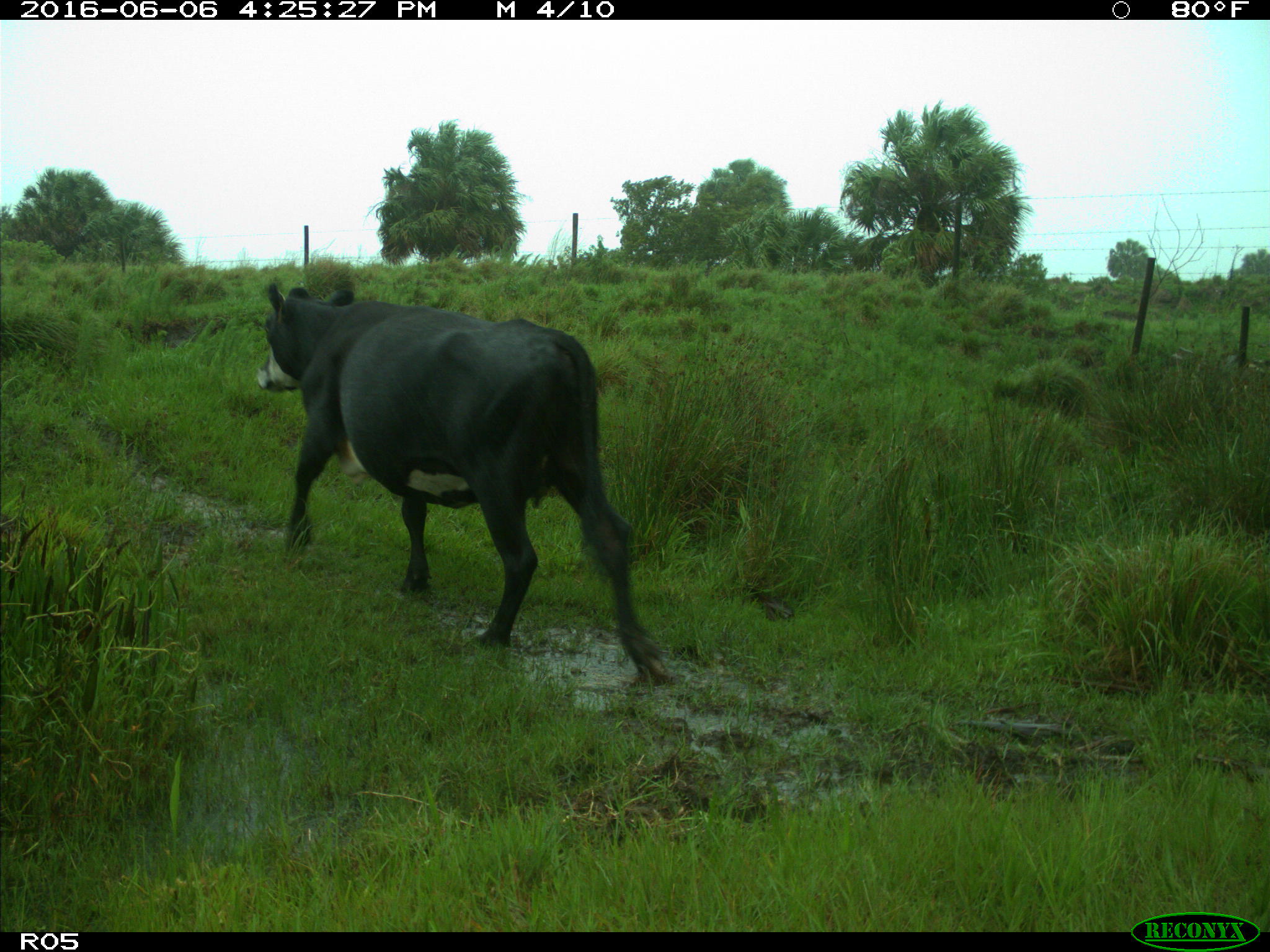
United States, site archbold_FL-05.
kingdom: Animalia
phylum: Chordata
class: Mammalia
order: Artiodactyla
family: Bovidae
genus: Bos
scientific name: Bos taurus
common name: domestic cow